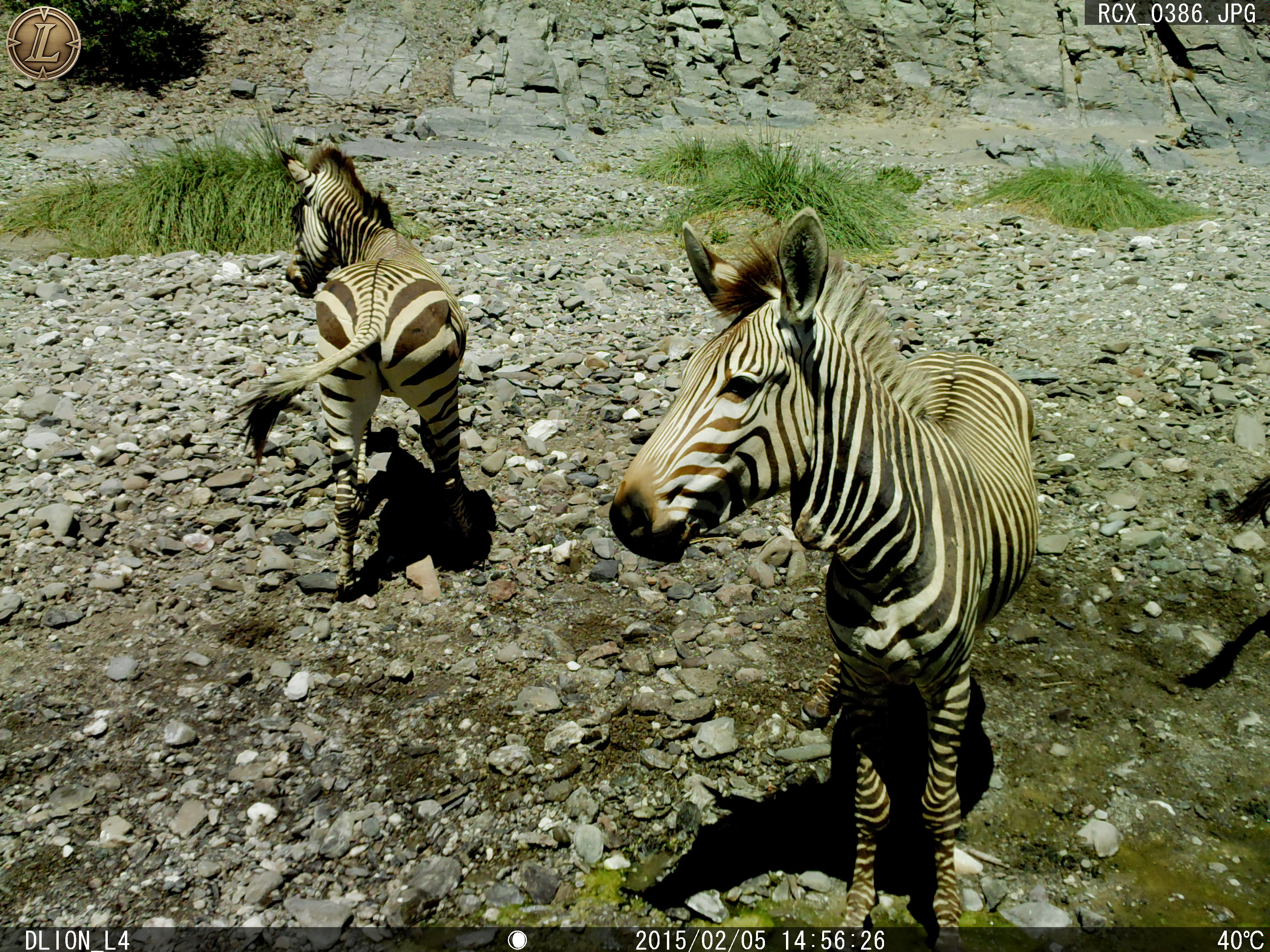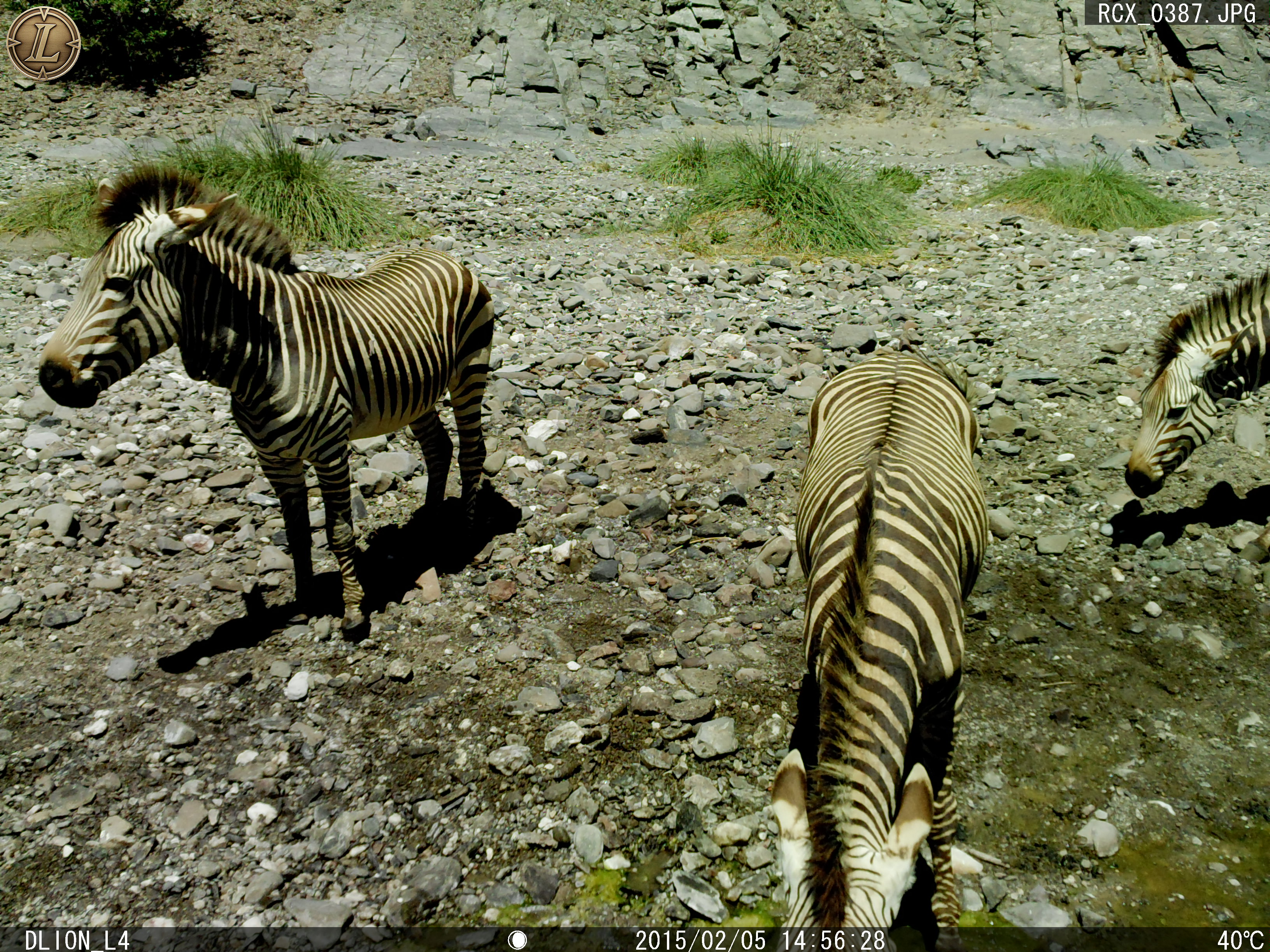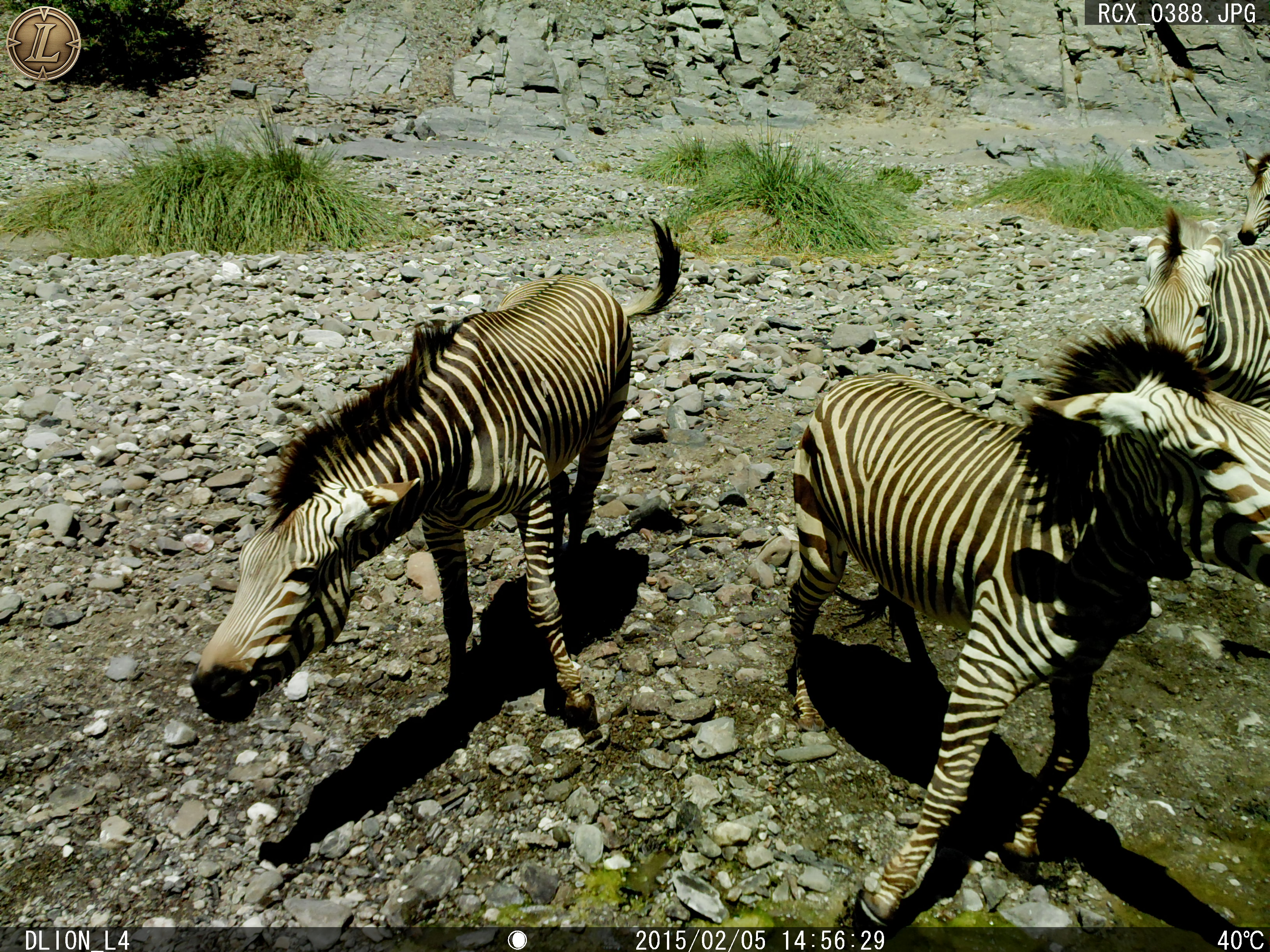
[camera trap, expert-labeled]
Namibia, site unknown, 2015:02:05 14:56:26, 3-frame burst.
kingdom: Animalia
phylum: Chordata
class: Mammalia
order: Perissodactyla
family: Equidae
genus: Equus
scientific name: Equus zebra hartmannae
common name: hartmann's mountain zebra